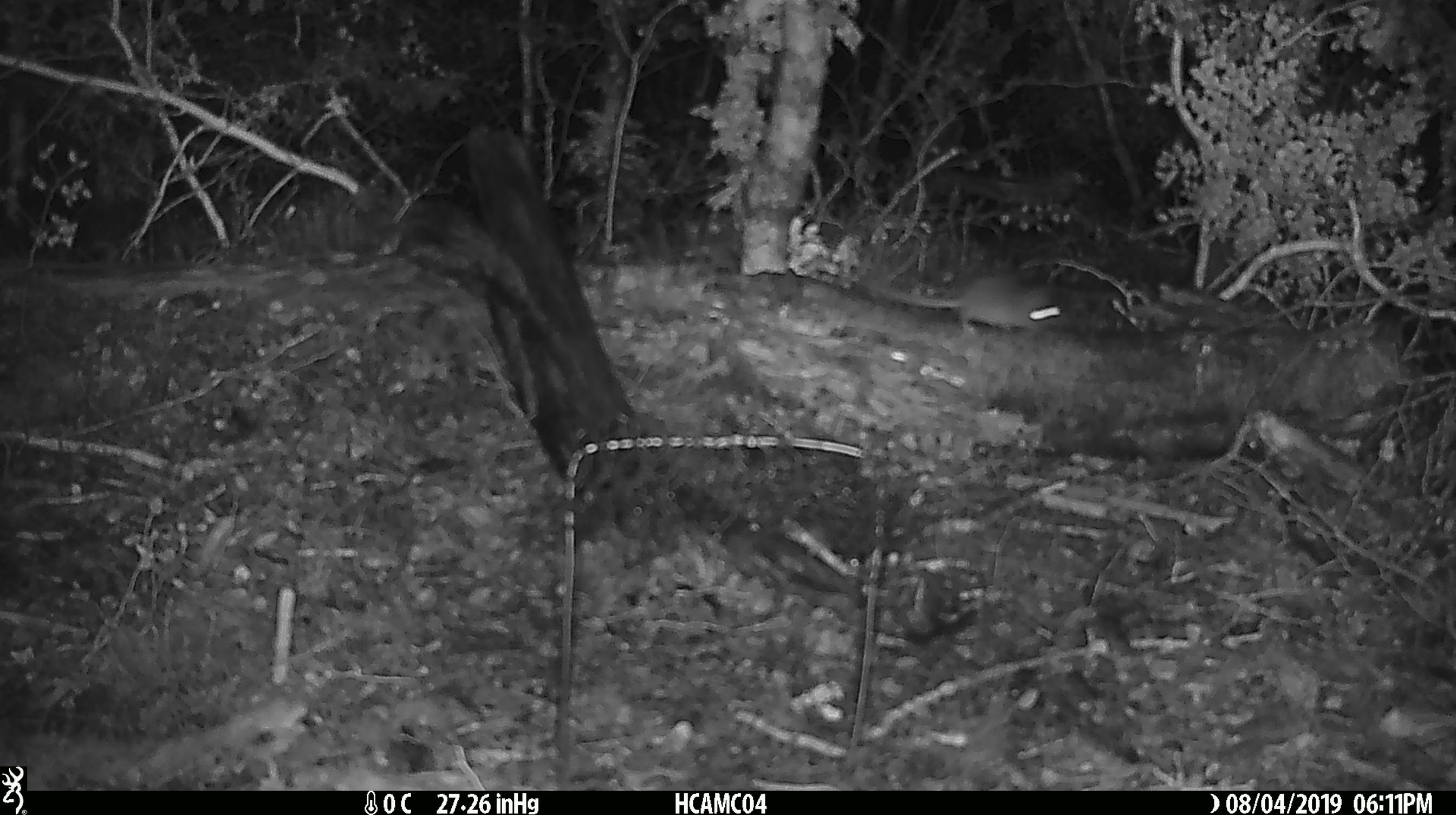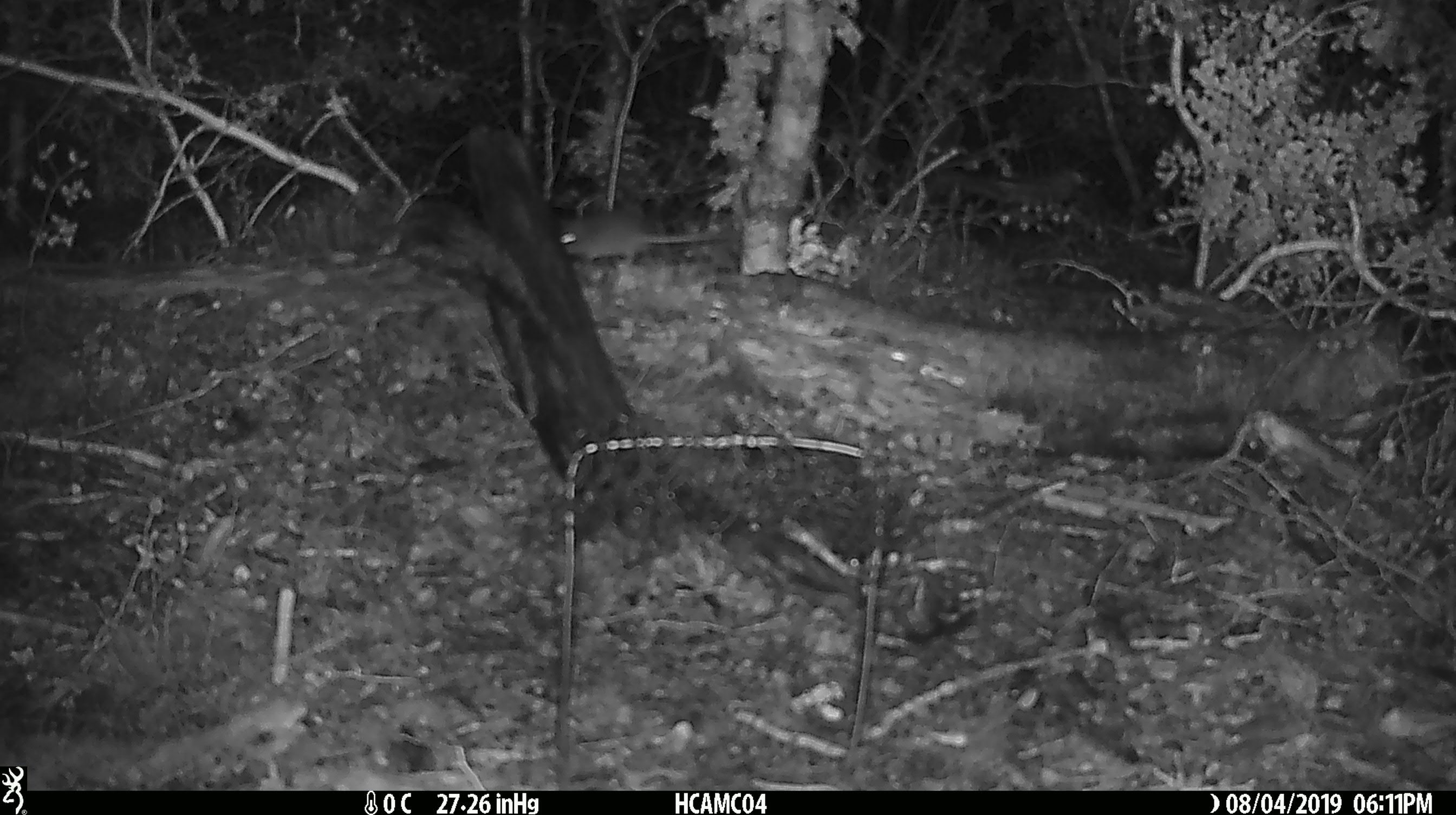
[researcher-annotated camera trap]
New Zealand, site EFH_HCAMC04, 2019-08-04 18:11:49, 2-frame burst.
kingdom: Animalia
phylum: Chordata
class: Mammalia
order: Rodentia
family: Muridae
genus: Mus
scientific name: Mus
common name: mouse